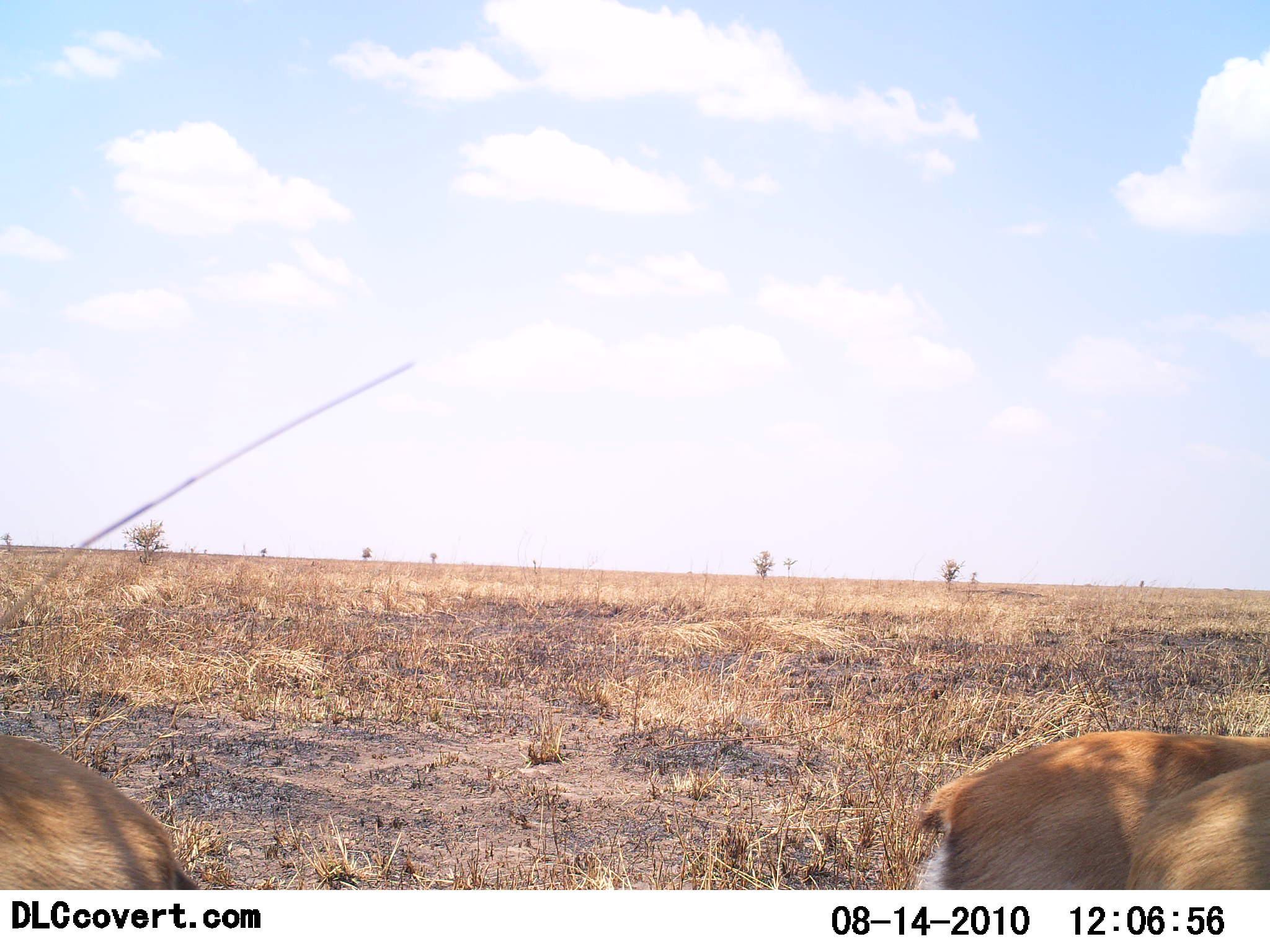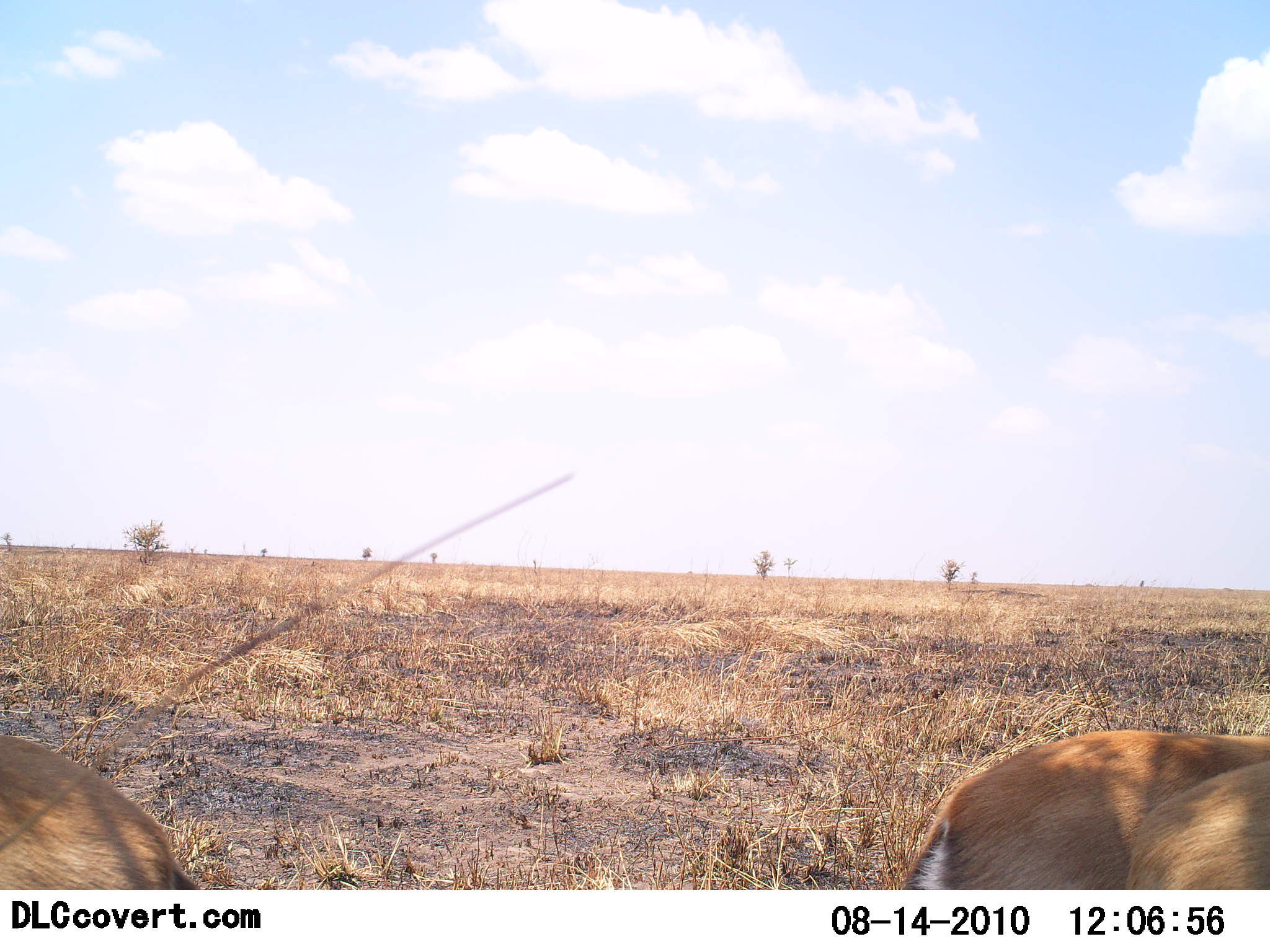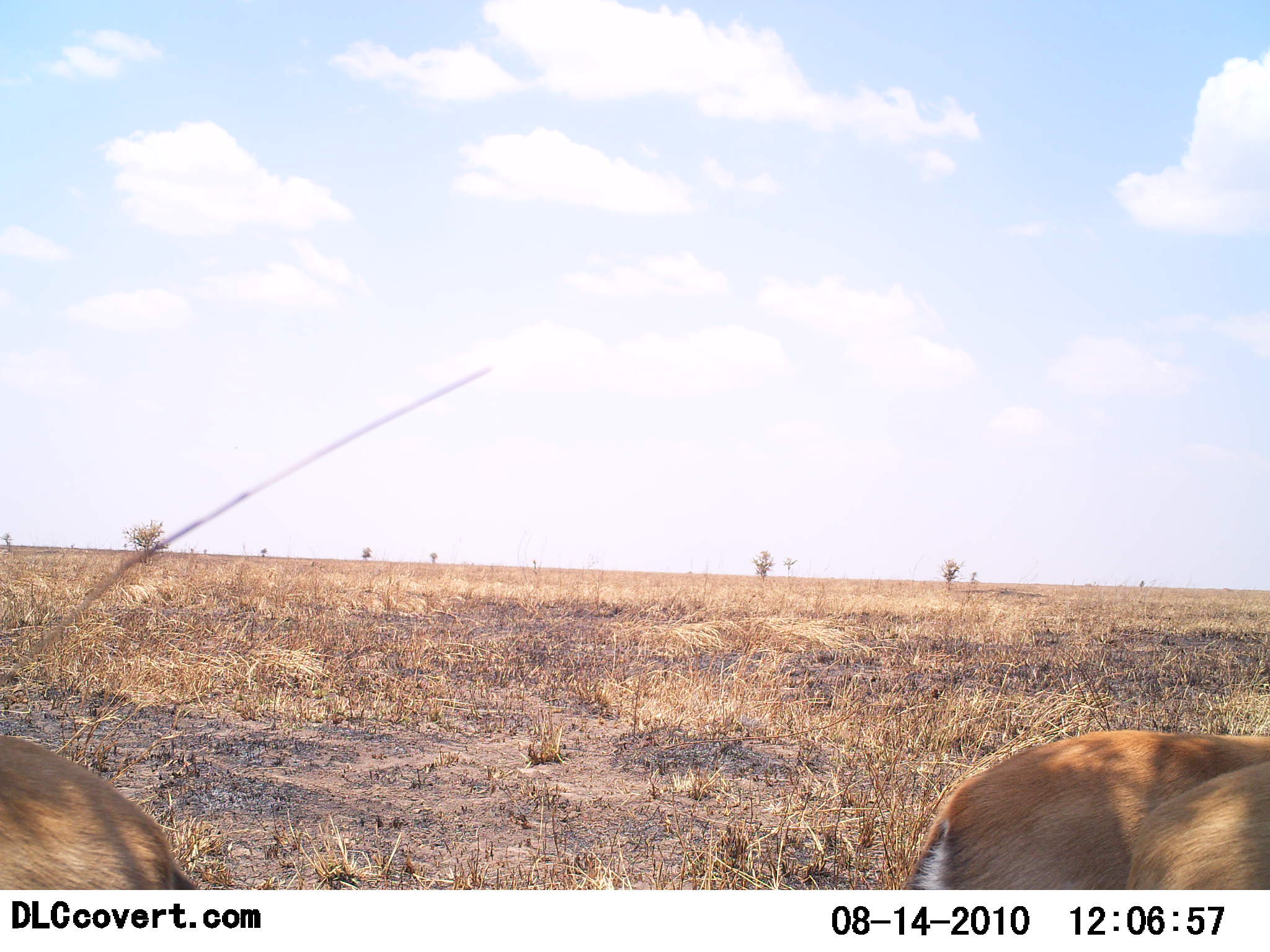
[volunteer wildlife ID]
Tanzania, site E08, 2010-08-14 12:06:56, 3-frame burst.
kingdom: Animalia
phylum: Chordata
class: Mammalia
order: Artiodactyla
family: Bovidae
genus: Eudorcas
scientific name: Eudorcas thomsonii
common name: thomson's gazelle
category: gazellethomsons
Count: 3.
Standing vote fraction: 100%.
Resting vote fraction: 0%.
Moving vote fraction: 0%.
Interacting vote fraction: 0%.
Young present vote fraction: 0%.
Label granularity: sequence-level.